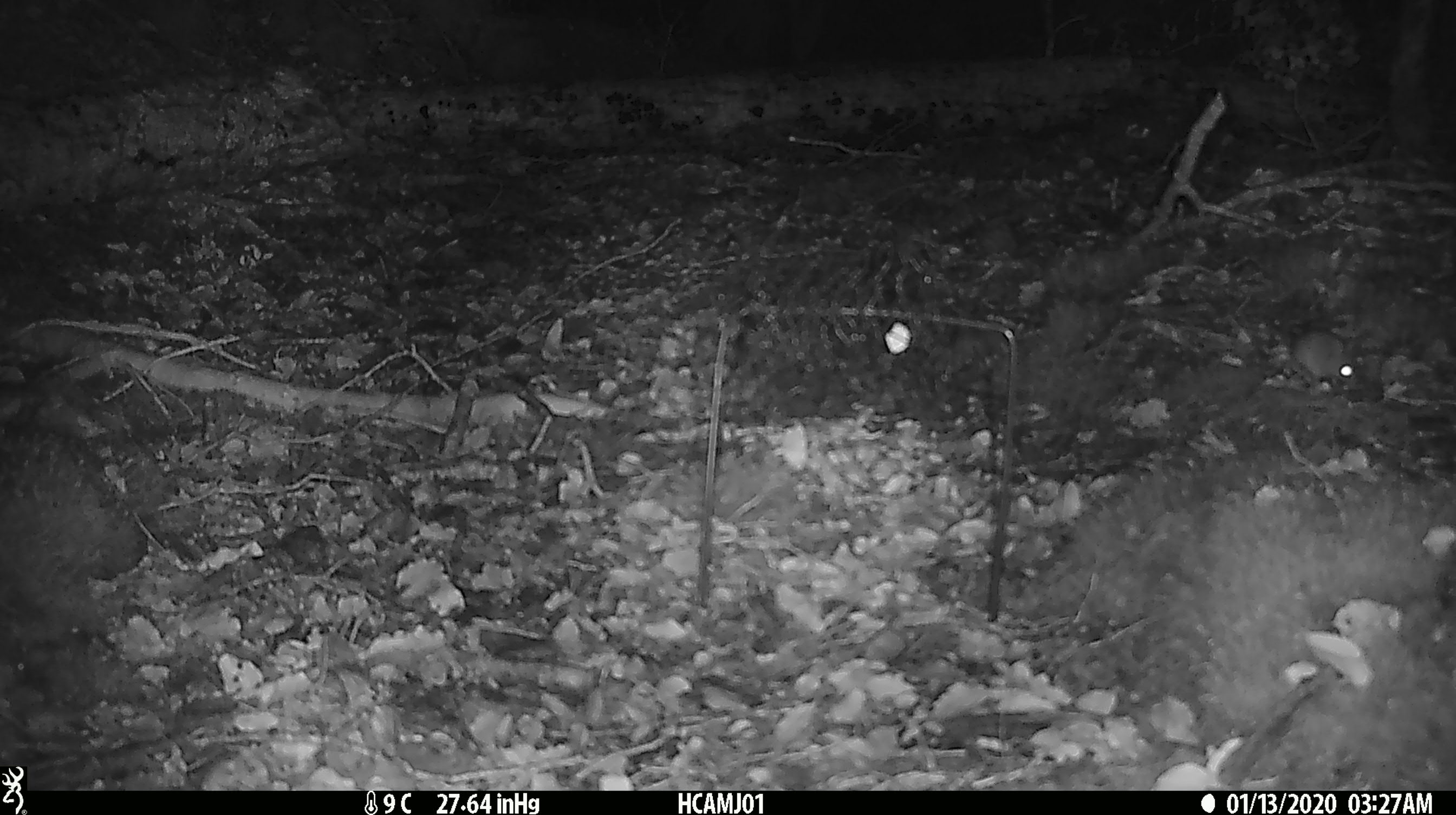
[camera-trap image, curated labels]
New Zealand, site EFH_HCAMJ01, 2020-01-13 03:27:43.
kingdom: Animalia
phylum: Chordata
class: Mammalia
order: Rodentia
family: Muridae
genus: Mus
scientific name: Mus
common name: mouse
Mouse (Mus).